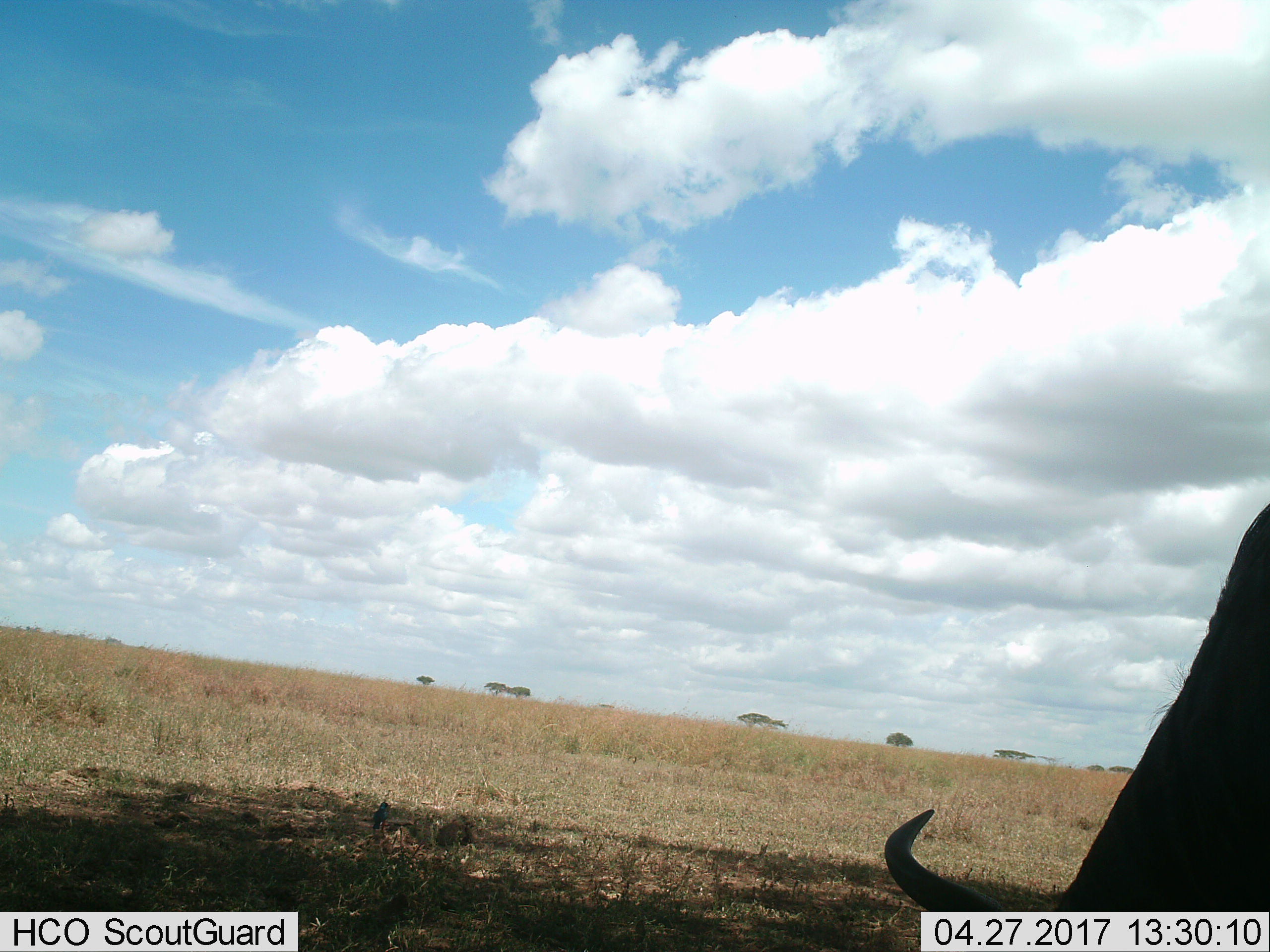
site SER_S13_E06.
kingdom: Animalia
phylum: Chordata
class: Mammalia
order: Artiodactyla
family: Bovidae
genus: Connochaetes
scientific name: Connochaetes taurinus taurinus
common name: blue wildebeest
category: wildebeestblue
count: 1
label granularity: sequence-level